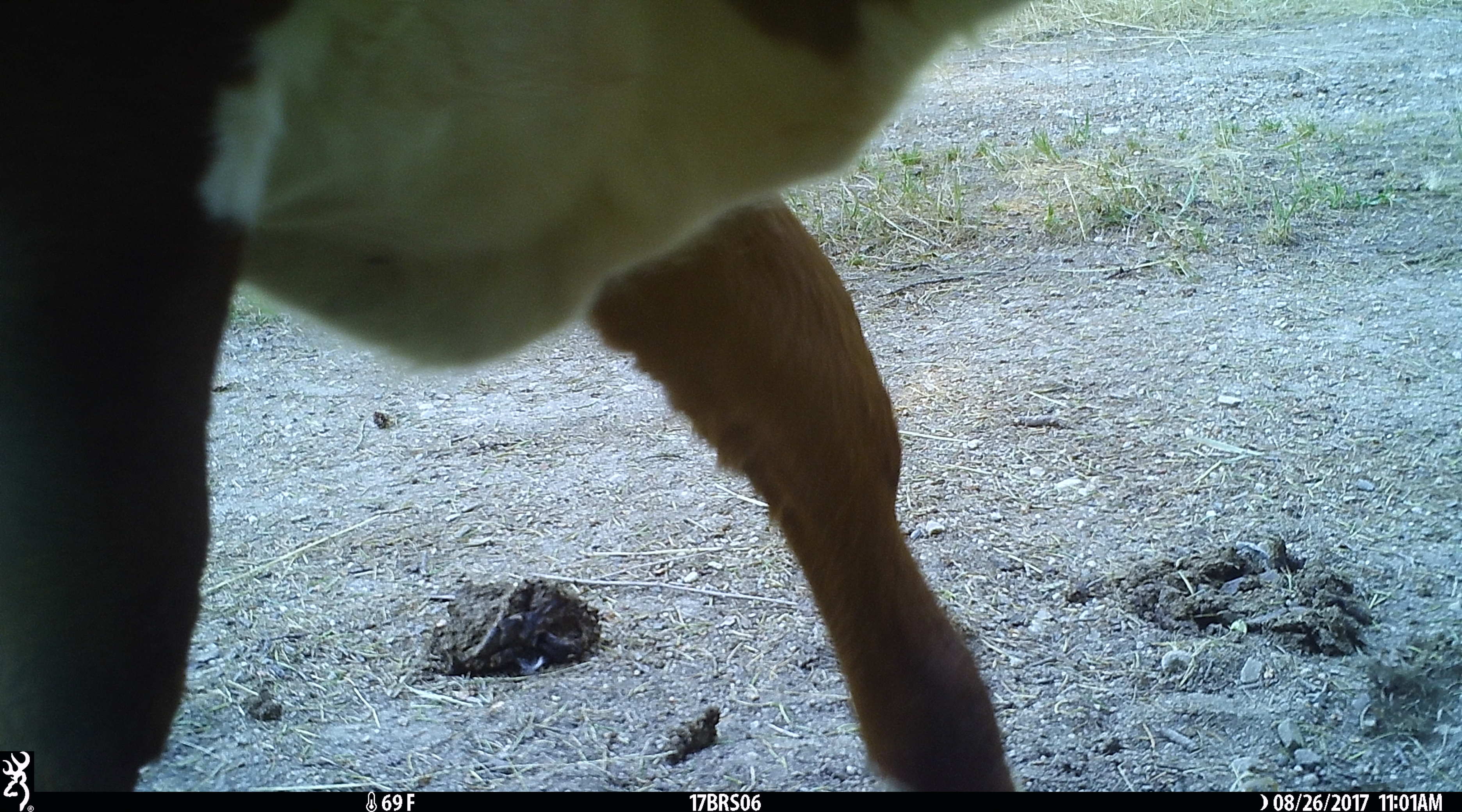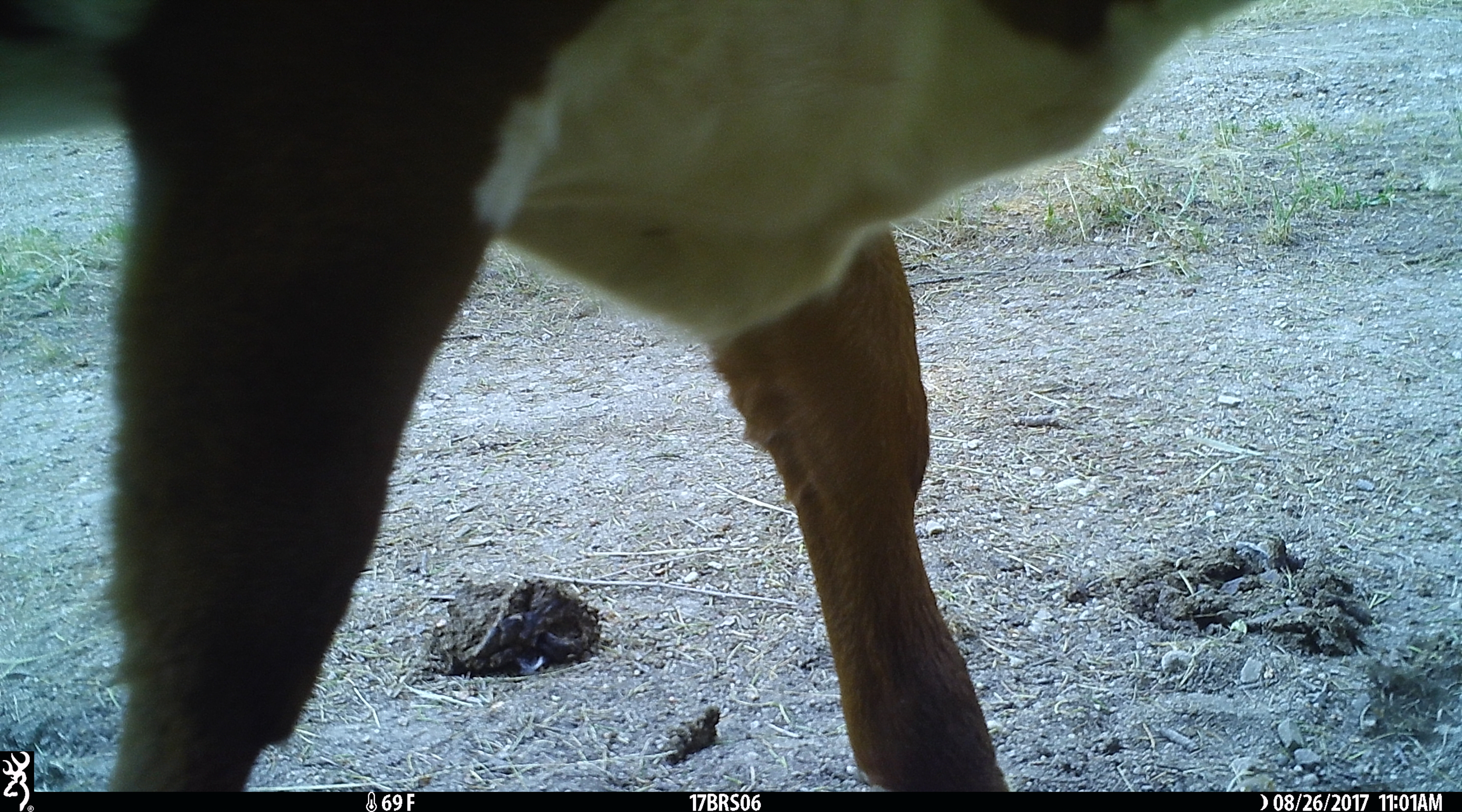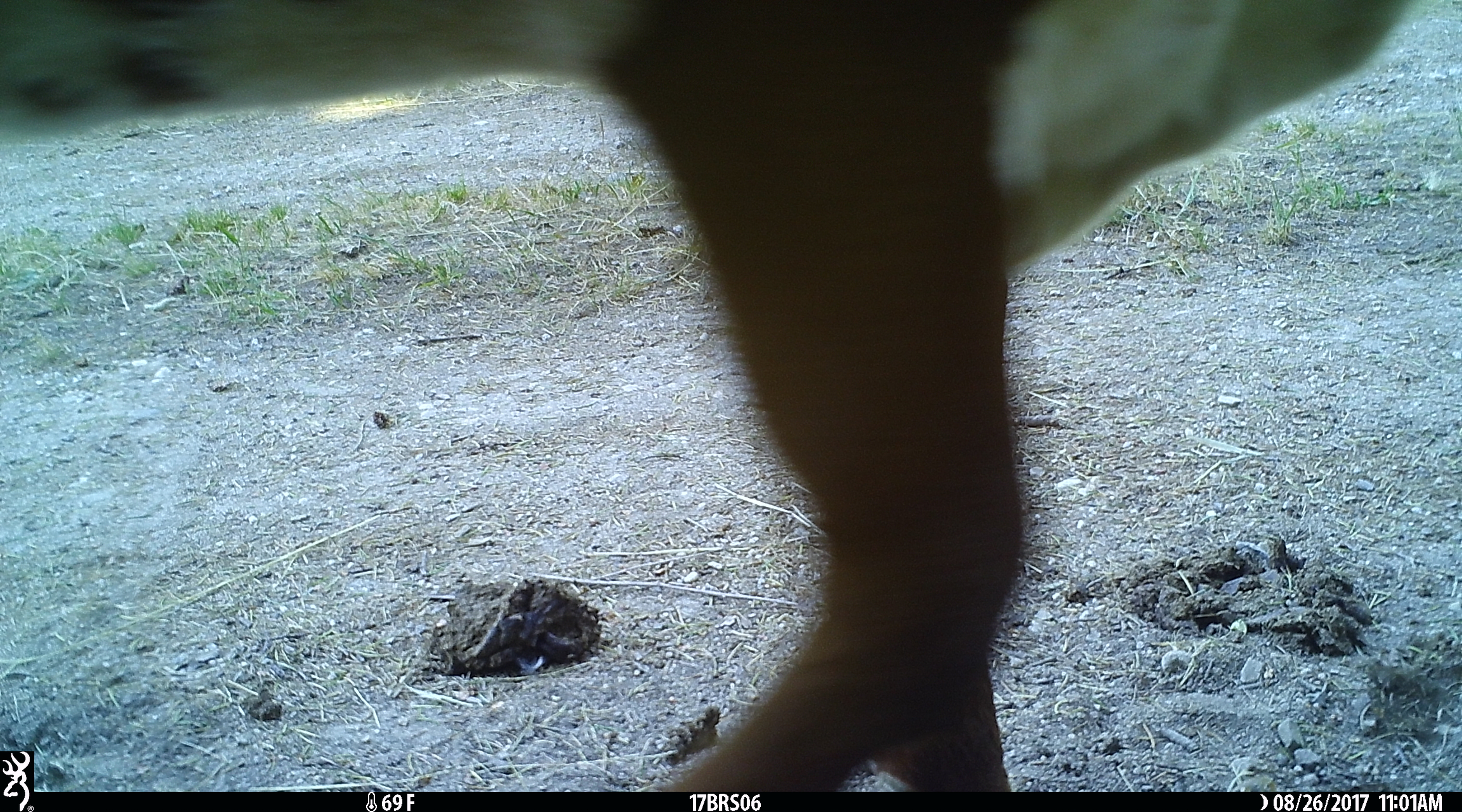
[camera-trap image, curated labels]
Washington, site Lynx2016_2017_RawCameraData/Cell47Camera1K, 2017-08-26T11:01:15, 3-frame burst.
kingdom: Animalia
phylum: Chordata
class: Mammalia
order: Artiodactyla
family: Bovidae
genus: Bos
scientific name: Bos taurus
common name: domestic cattle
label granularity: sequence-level